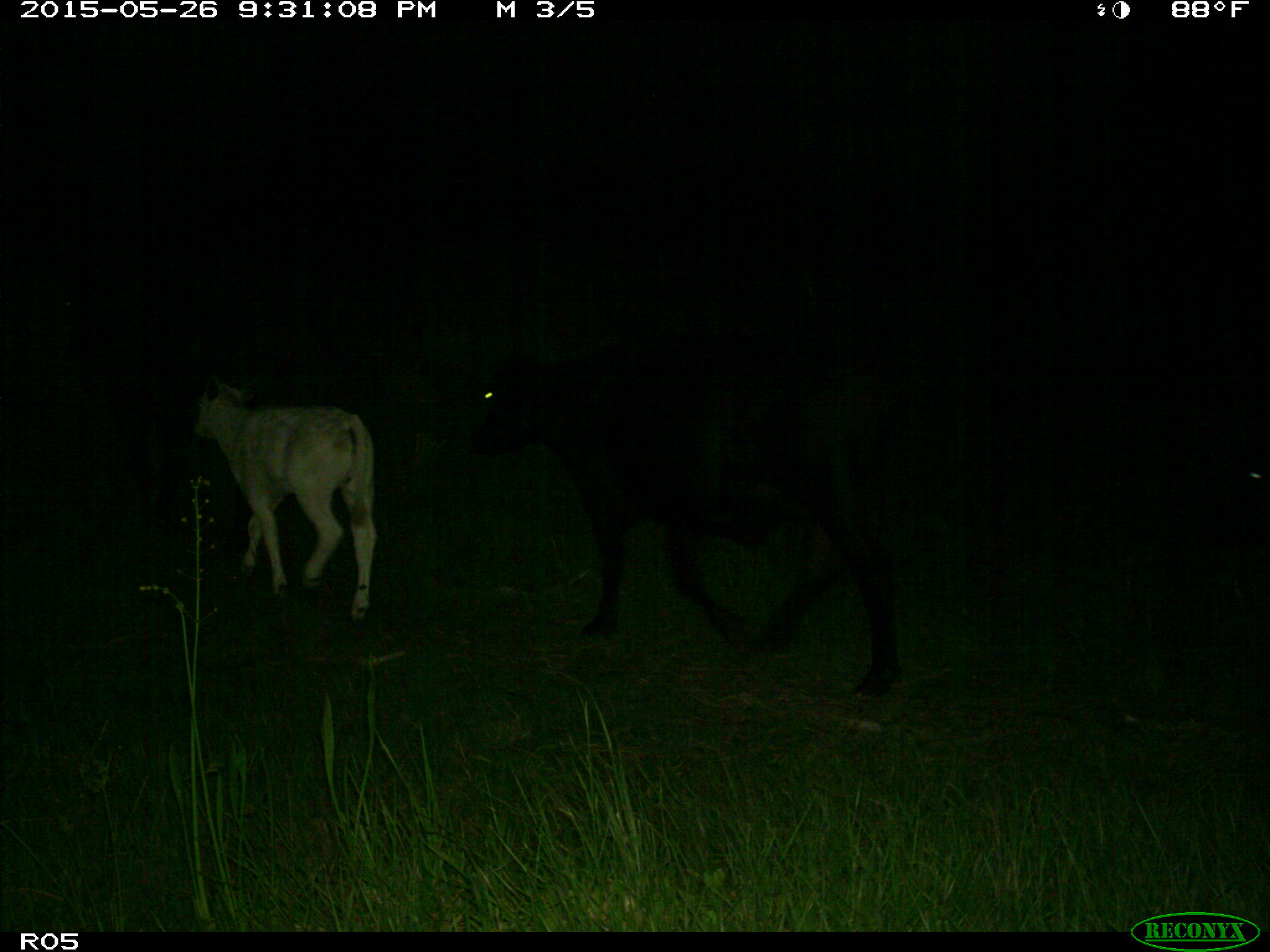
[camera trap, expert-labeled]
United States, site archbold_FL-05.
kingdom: Animalia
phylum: Chordata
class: Mammalia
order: Artiodactyla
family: Bovidae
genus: Bos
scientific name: Bos taurus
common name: domestic cow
Bos taurus (domestic cow).